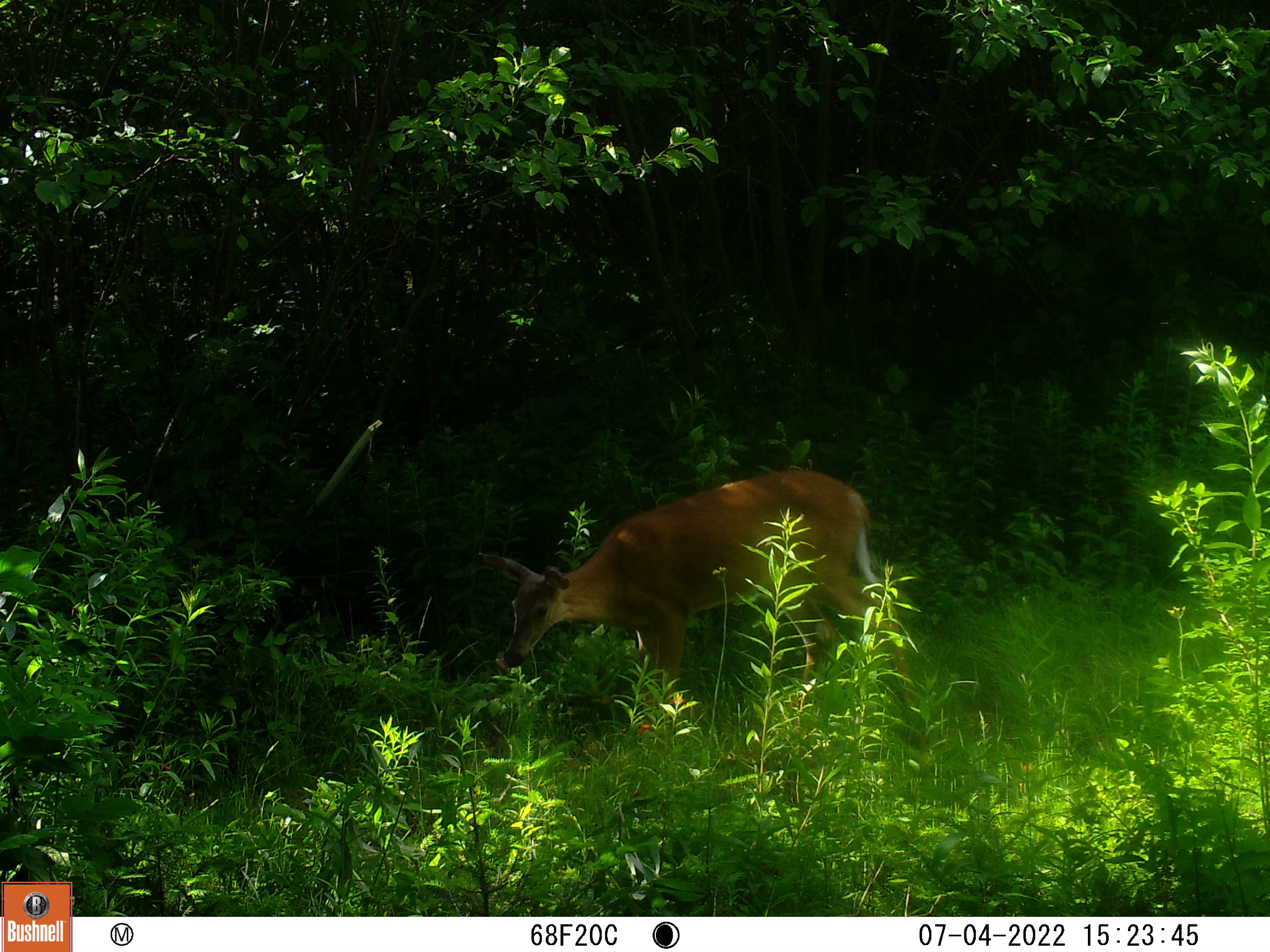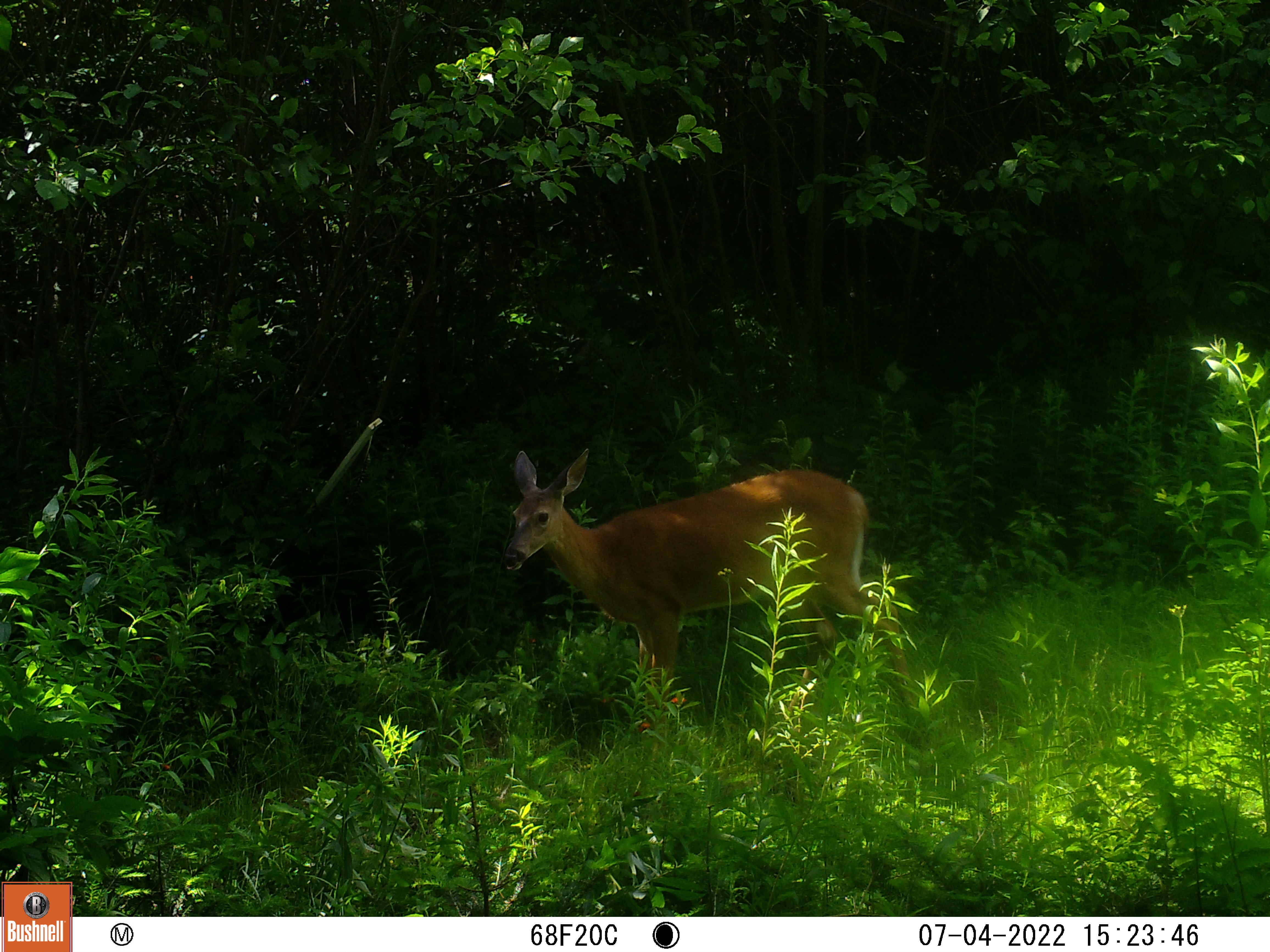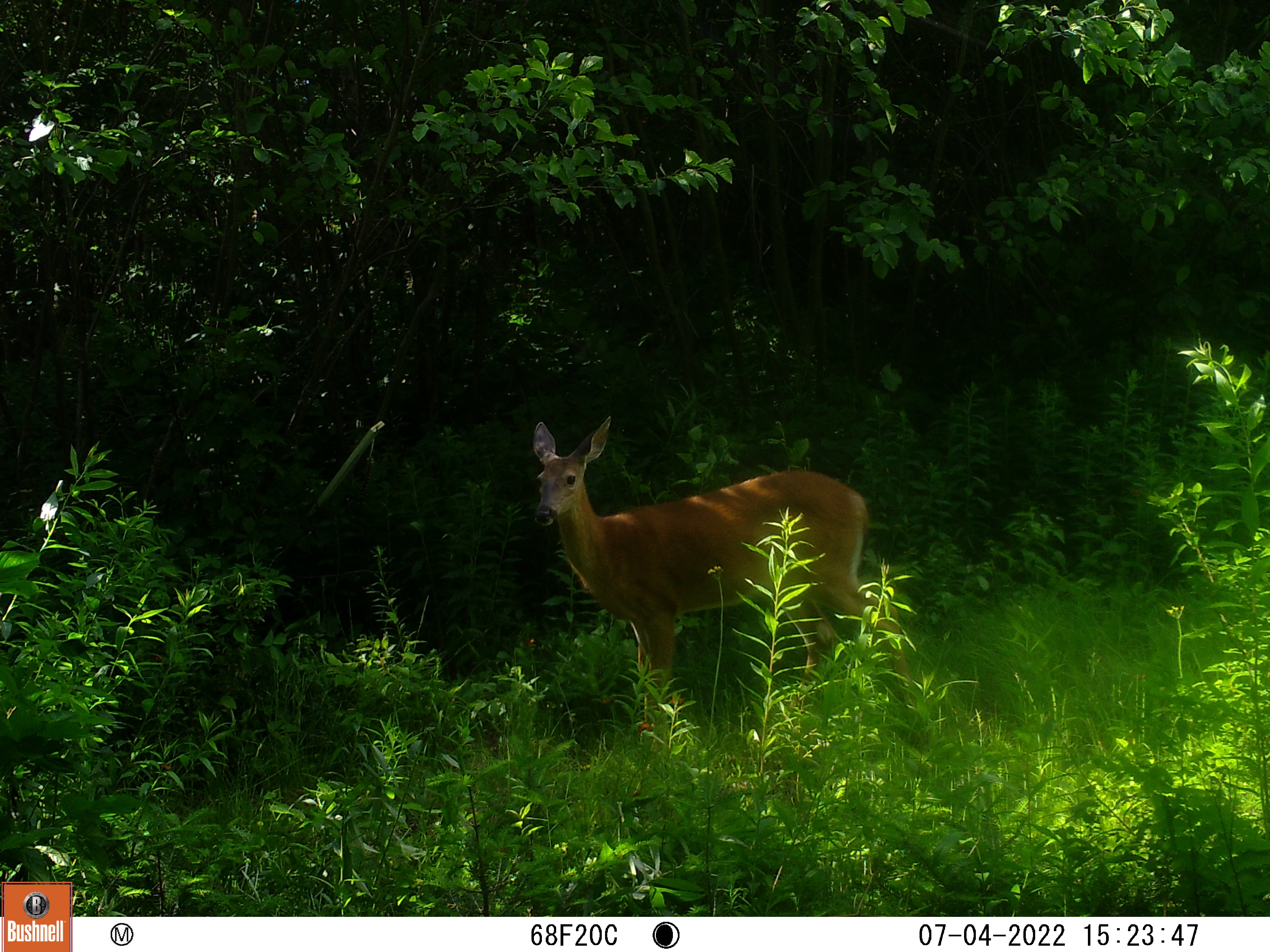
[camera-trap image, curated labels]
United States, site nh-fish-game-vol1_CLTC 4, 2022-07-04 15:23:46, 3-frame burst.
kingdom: Animalia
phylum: Chordata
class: Mammalia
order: Artiodactyla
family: Cervidae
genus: Odocoileus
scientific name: Odocoileus virginianus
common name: white-tailed deer